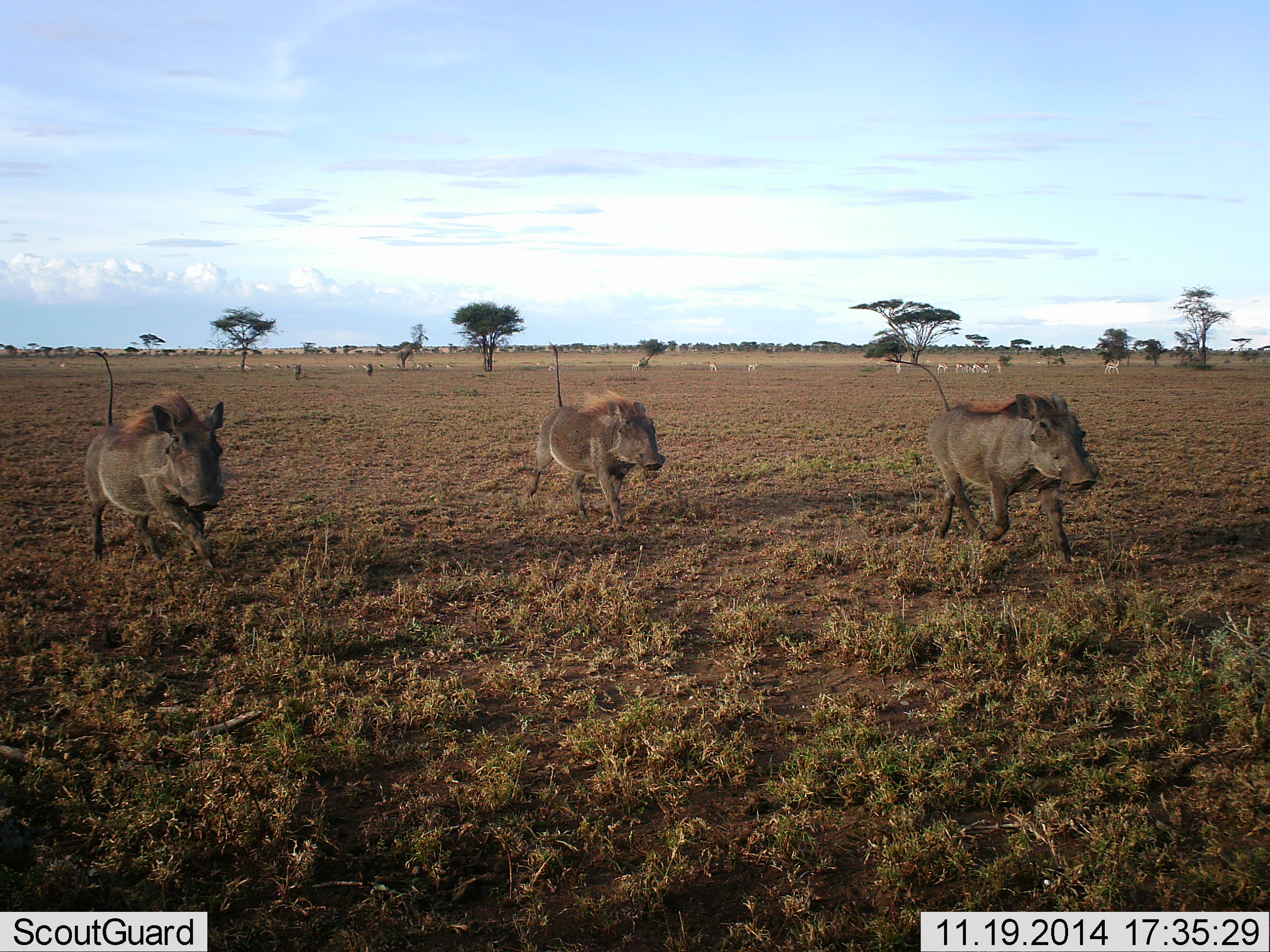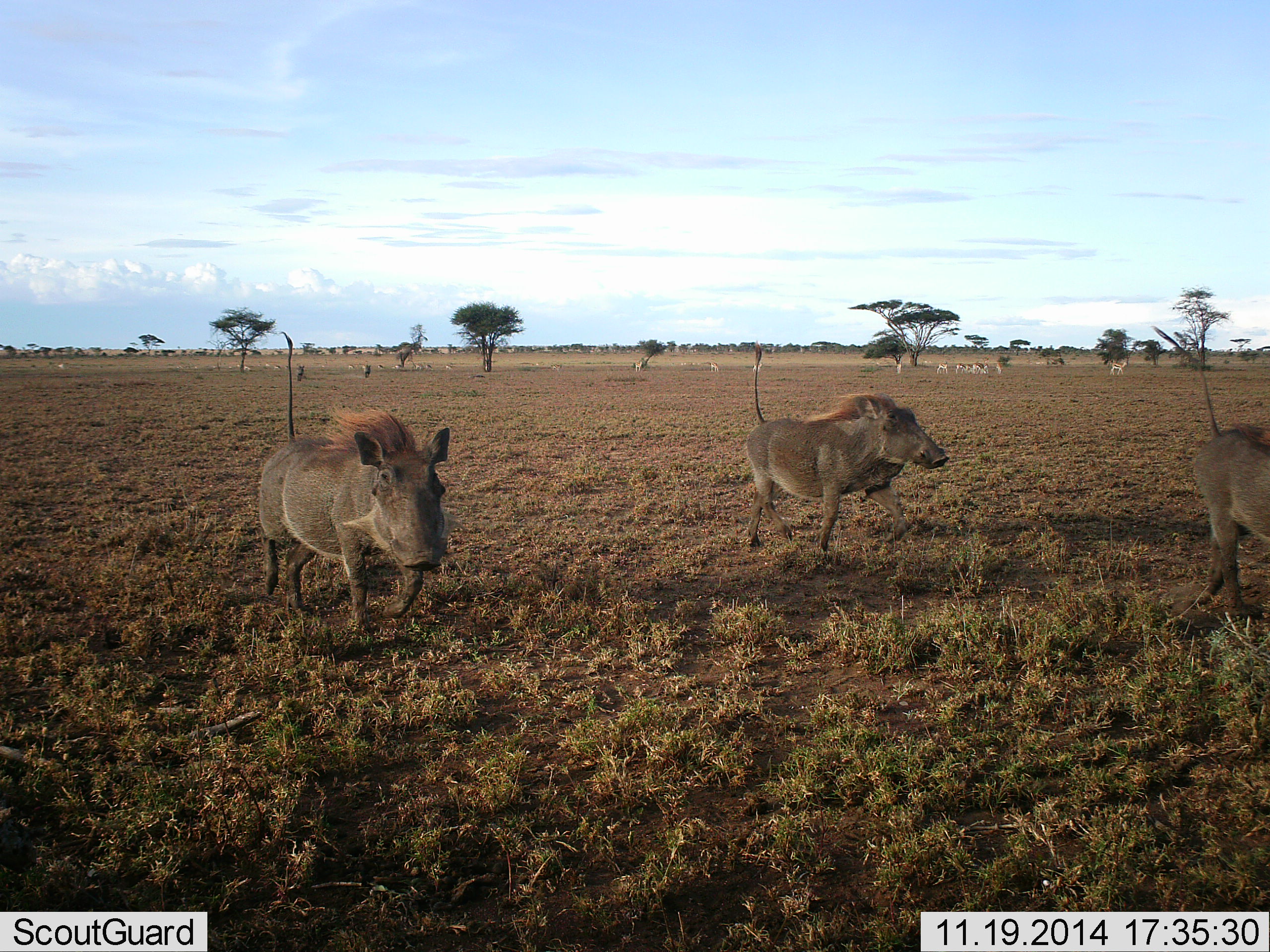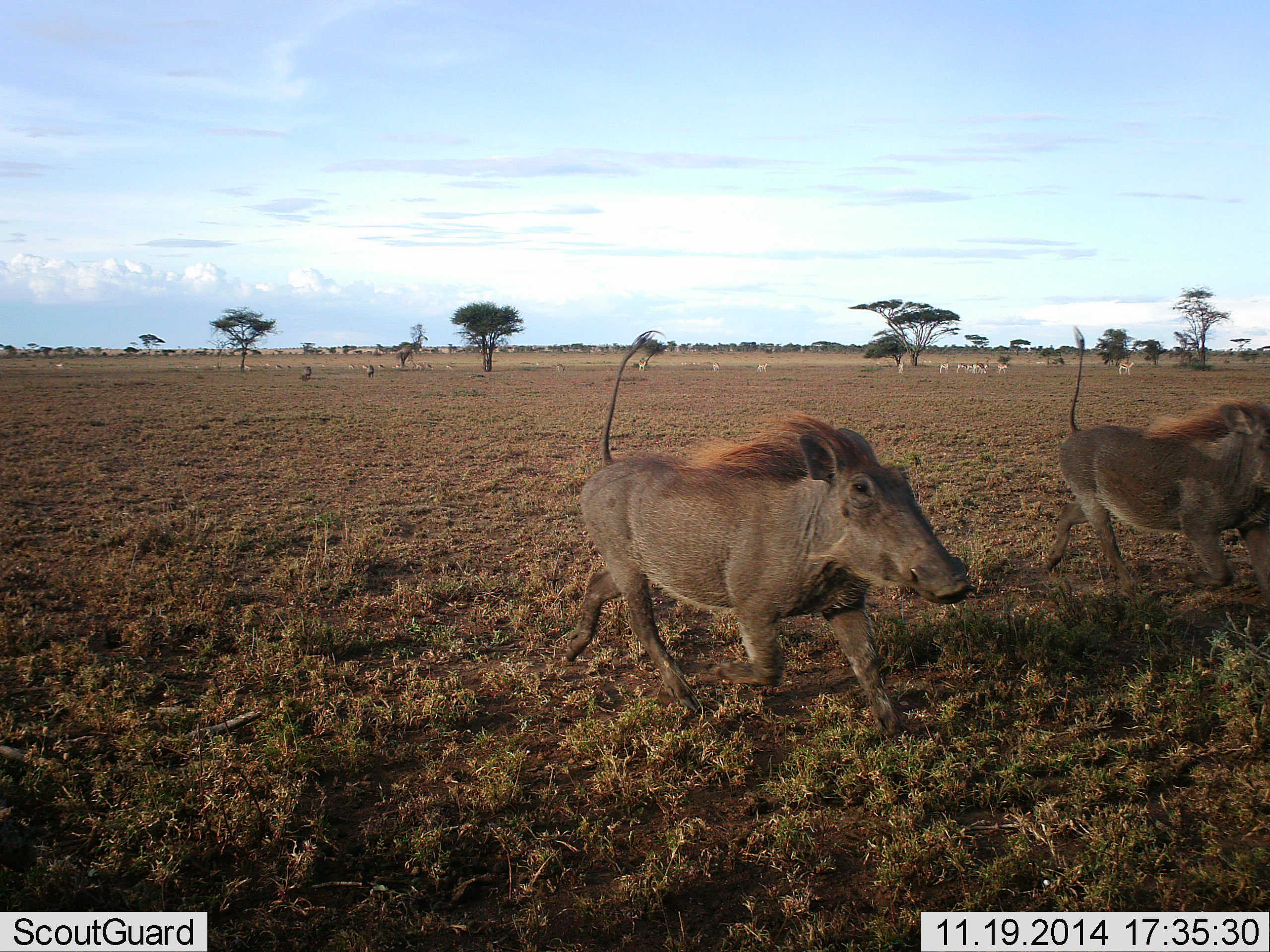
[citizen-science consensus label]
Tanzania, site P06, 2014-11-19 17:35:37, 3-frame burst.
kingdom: Animalia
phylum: Chordata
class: Mammalia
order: Artiodactyla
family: Suidae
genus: Phacochoerus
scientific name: Phacochoerus africanus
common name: warthog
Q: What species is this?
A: Warthog (Phacochoerus africanus).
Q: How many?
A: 3.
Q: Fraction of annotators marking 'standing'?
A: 0%.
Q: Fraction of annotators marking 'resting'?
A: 0%.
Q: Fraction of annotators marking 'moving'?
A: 100%.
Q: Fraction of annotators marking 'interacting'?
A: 0%.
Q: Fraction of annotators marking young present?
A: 0%.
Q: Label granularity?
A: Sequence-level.